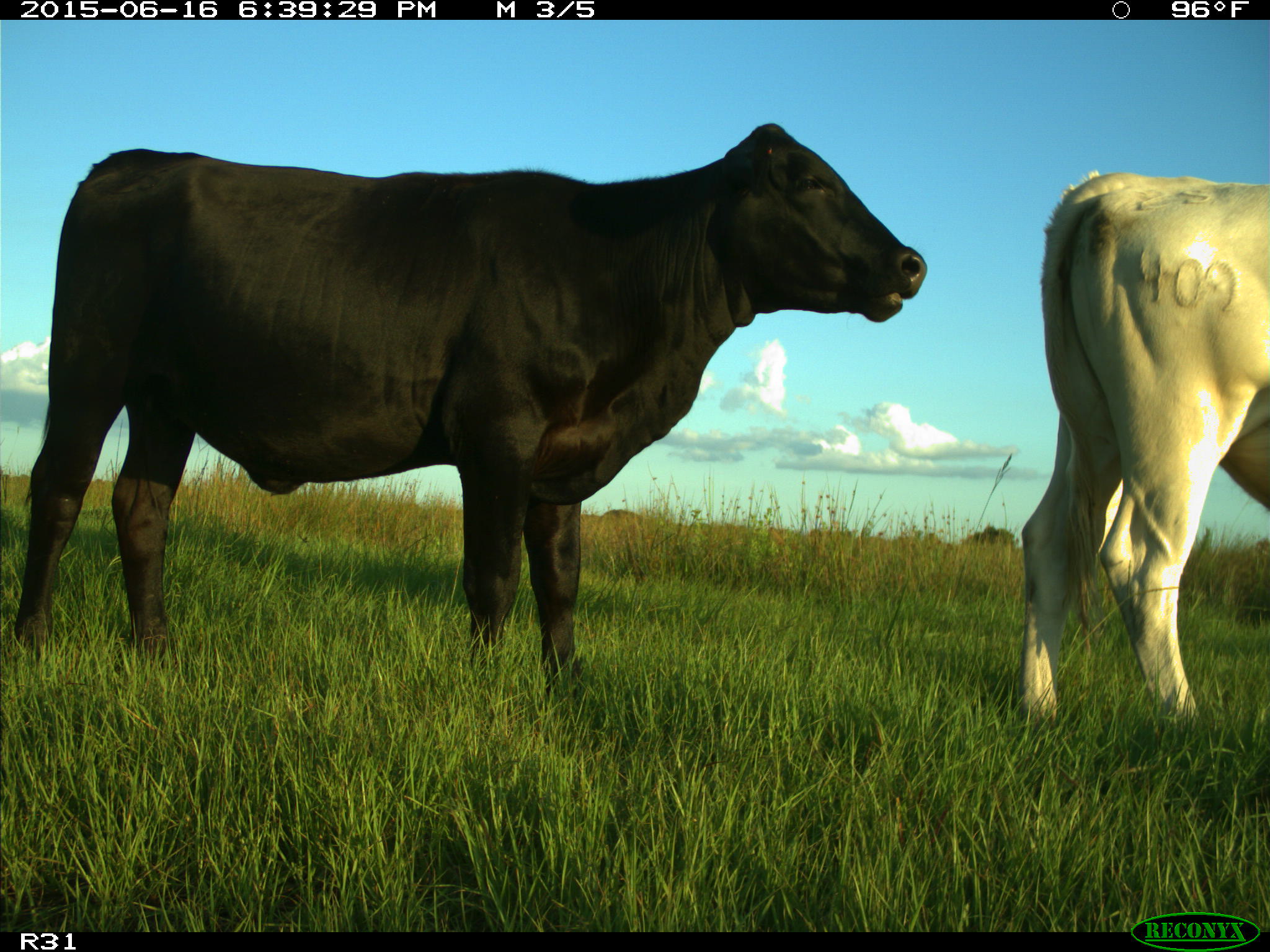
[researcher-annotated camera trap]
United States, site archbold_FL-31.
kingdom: Animalia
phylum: Chordata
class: Mammalia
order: Artiodactyla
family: Bovidae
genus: Bos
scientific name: Bos taurus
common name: domestic cow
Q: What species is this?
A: Bos taurus (domestic cow).